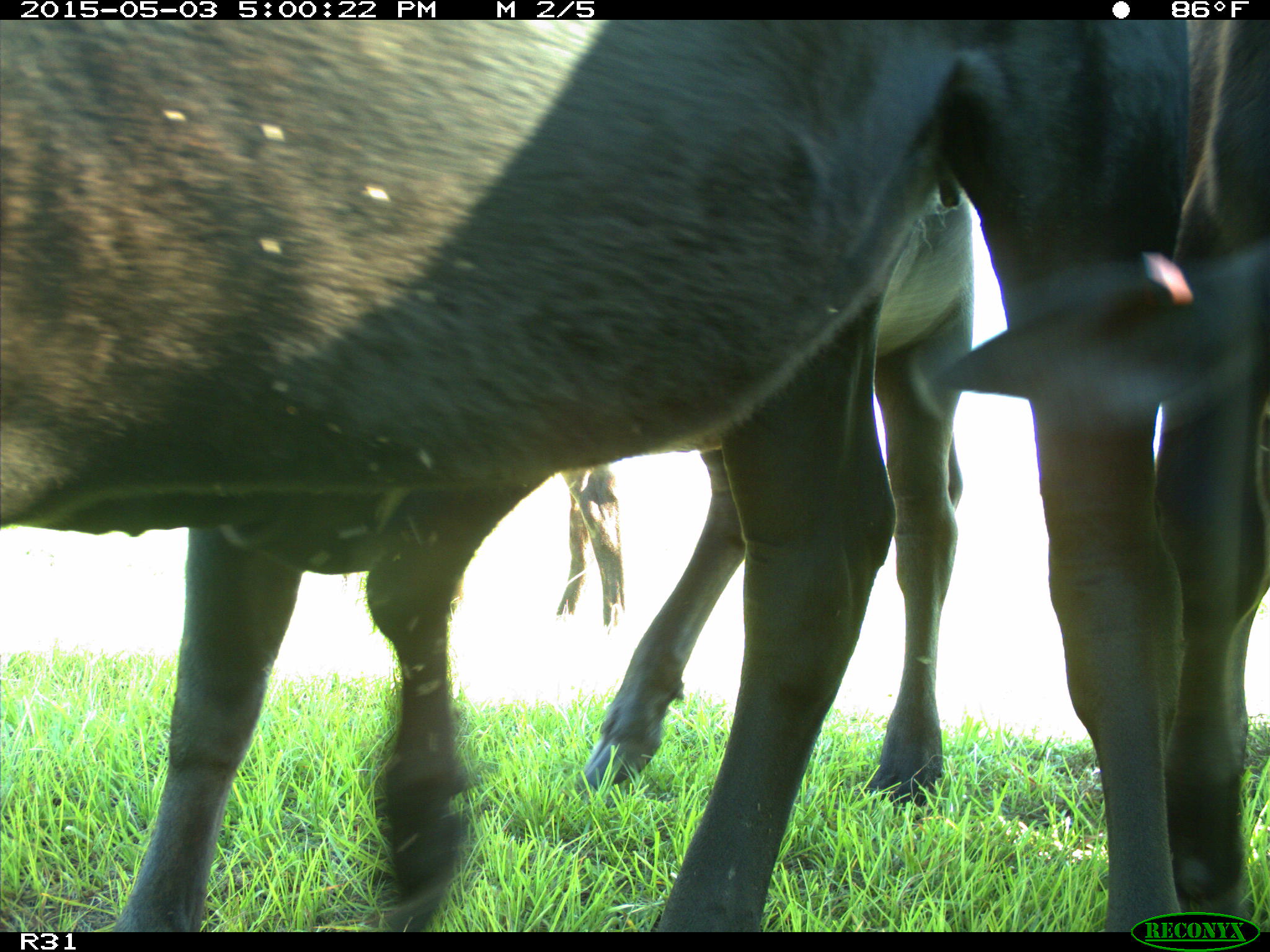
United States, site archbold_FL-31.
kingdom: Animalia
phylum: Chordata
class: Mammalia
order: Artiodactyla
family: Bovidae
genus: Bos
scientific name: Bos taurus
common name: domestic cow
Bos taurus (domestic cow).